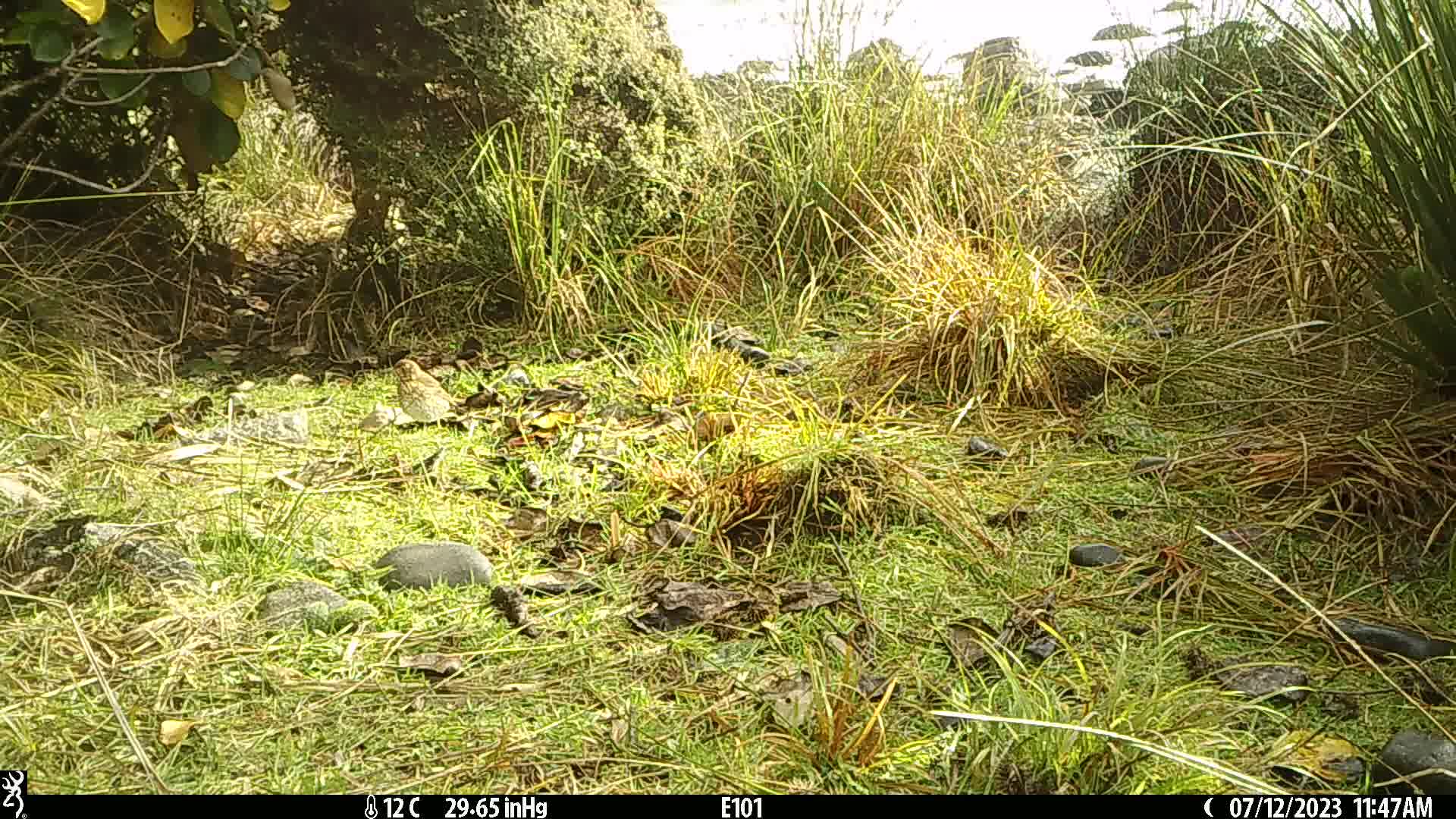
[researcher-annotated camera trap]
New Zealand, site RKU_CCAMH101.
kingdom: Animalia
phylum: Chordata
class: Aves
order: Passeriformes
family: Turdidae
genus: Turdus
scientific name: Turdus philomelos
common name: song thrush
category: thrush